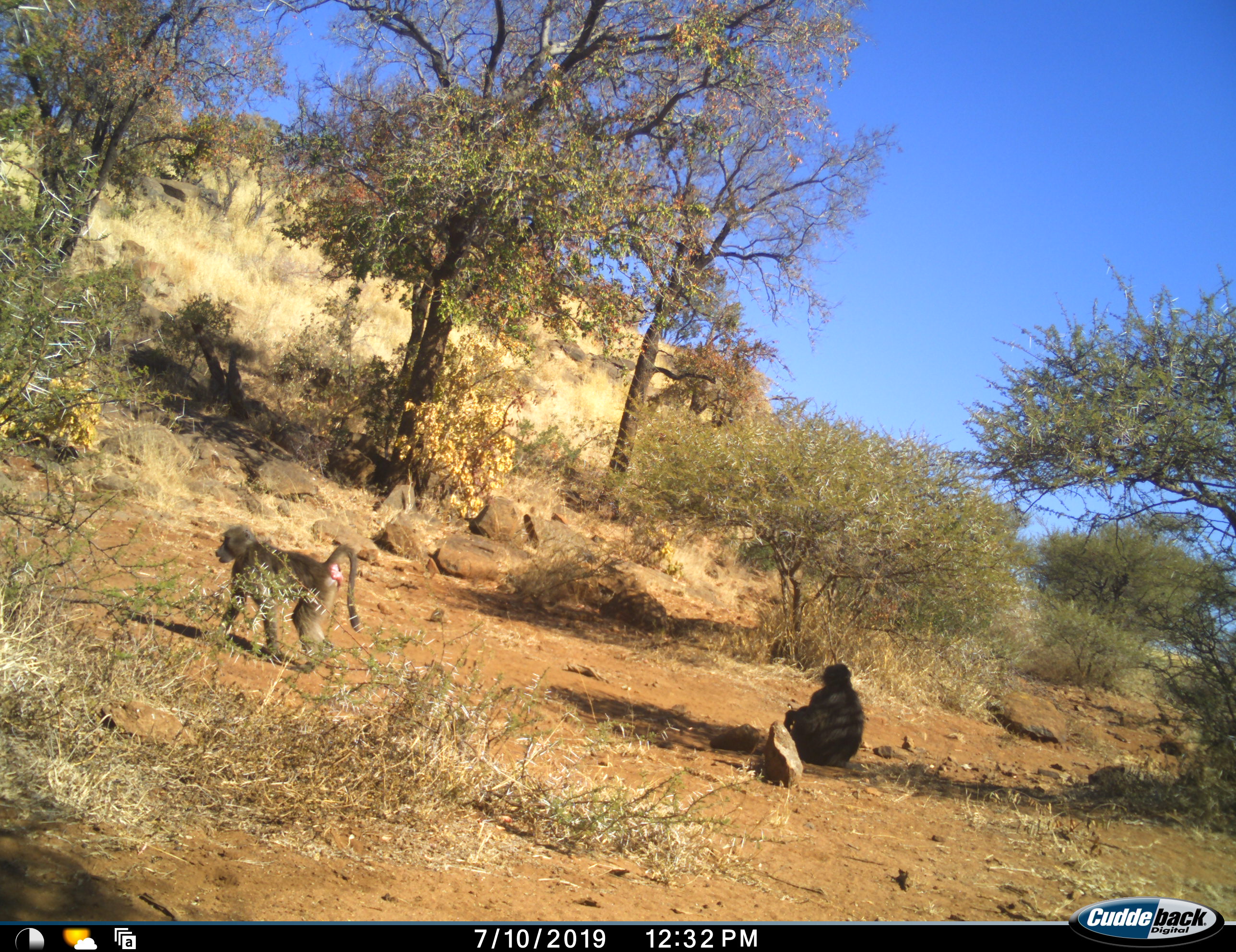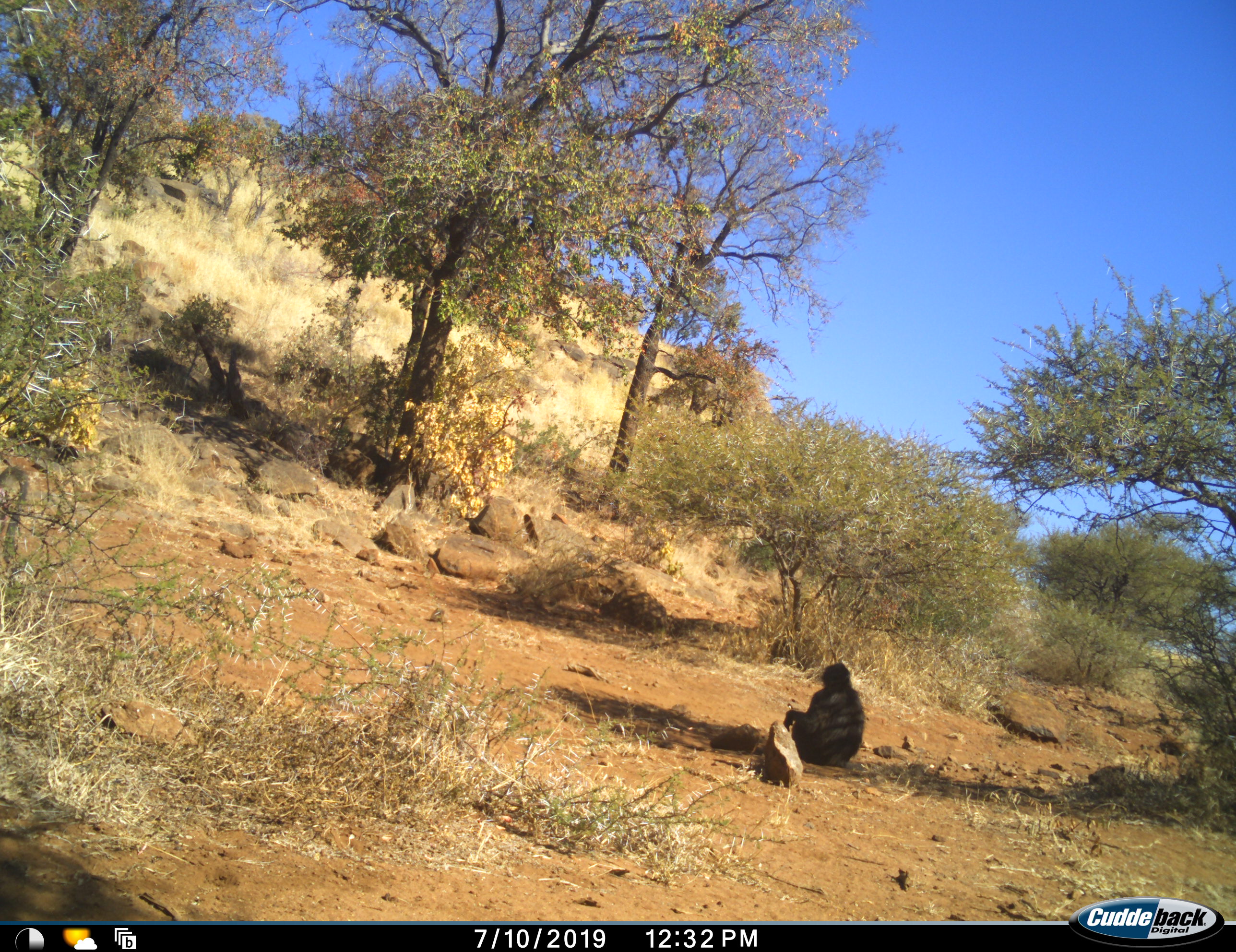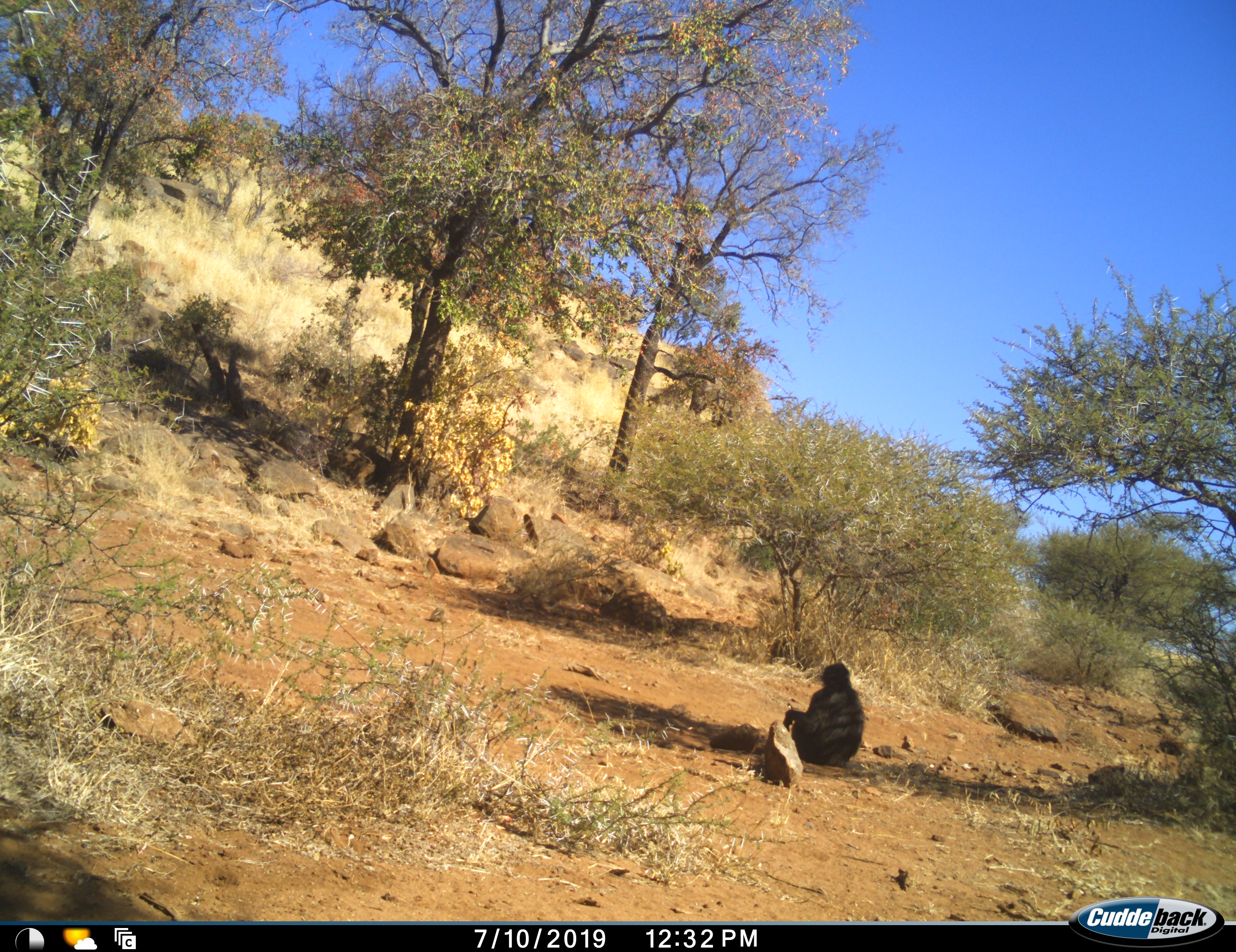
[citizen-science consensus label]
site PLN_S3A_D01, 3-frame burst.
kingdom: Animalia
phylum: Chordata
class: Mammalia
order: Primates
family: Cercopithecidae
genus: Papio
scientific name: Papio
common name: baboon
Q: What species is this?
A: Baboon (Papio).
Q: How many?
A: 2.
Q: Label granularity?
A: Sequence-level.